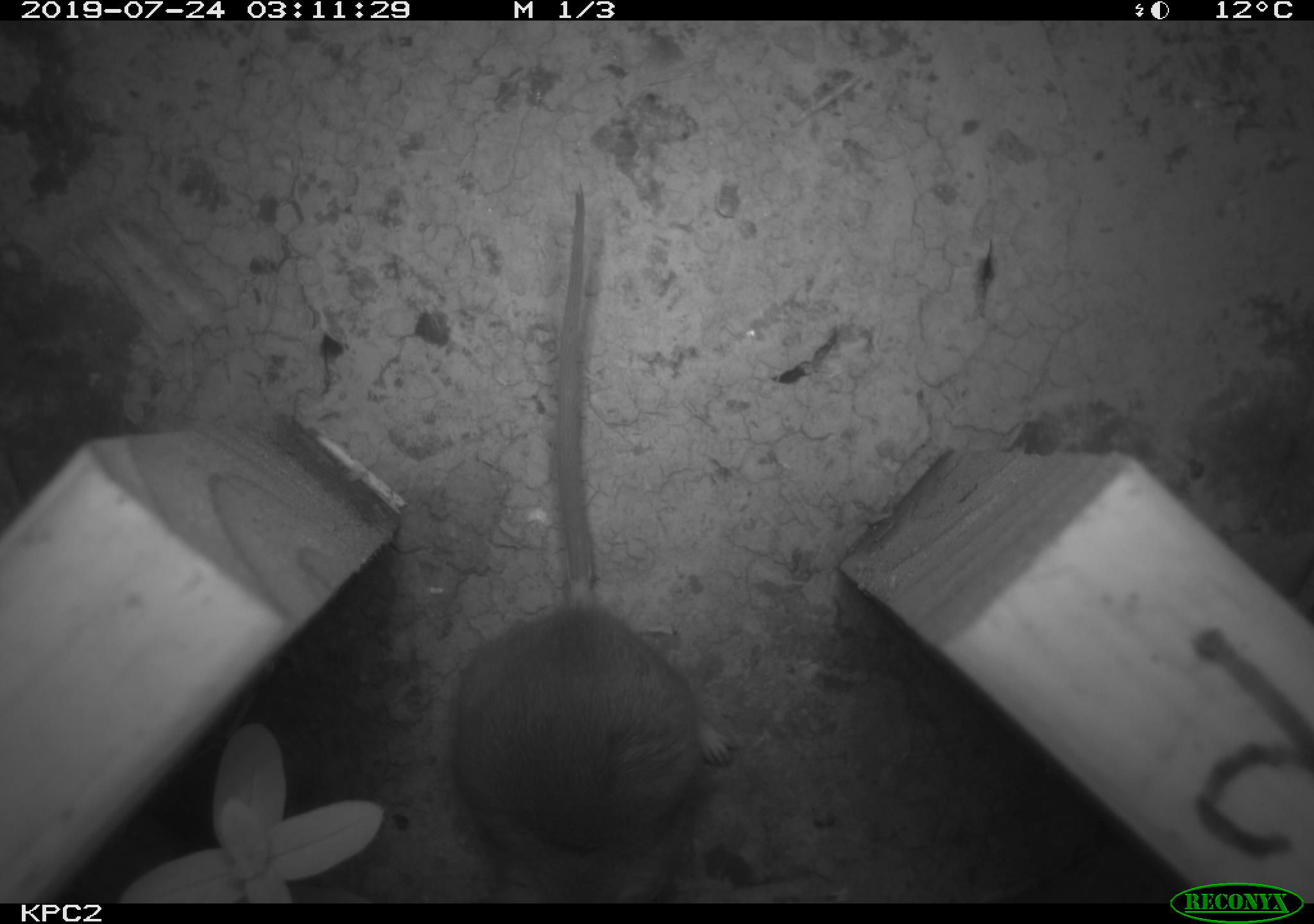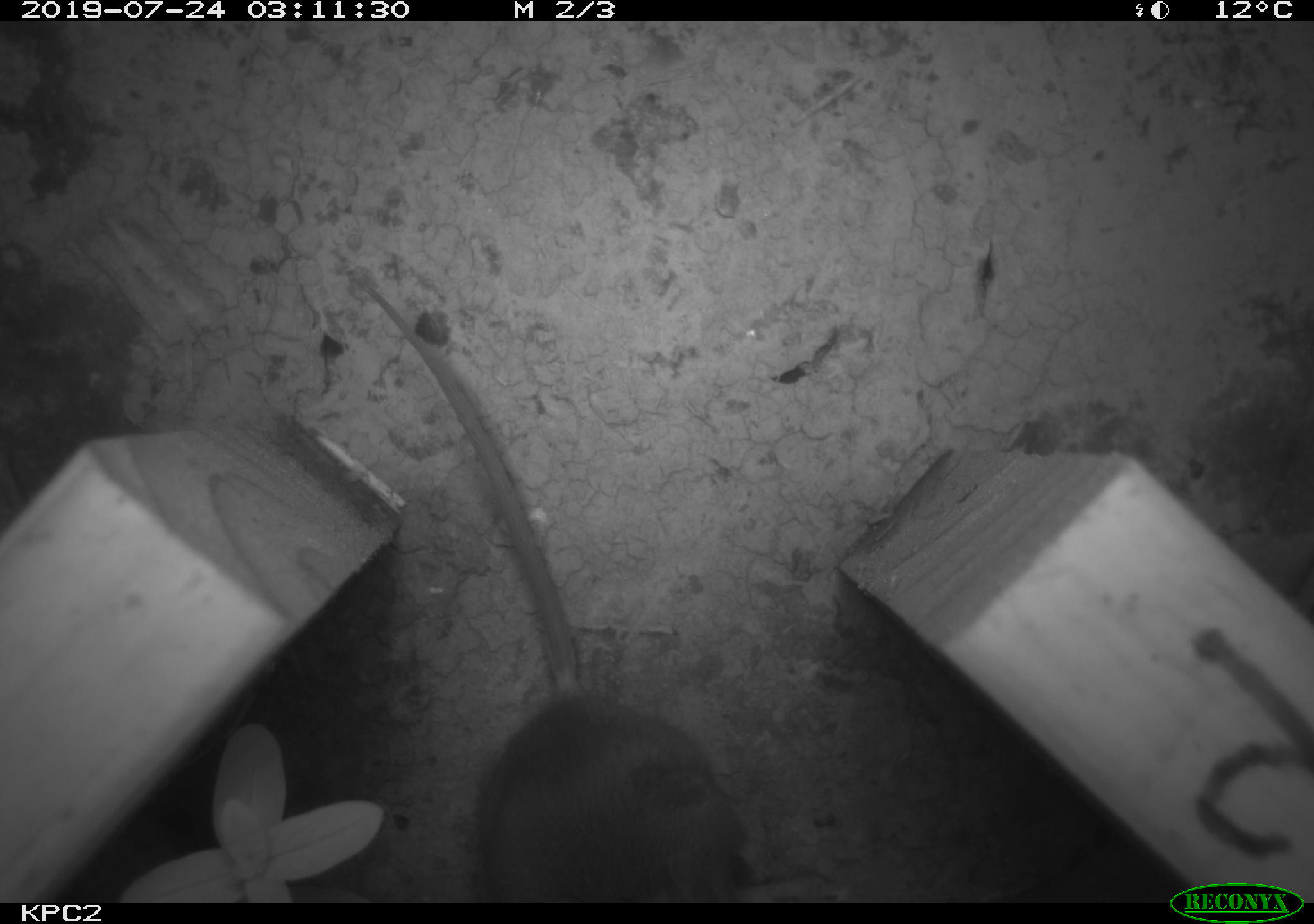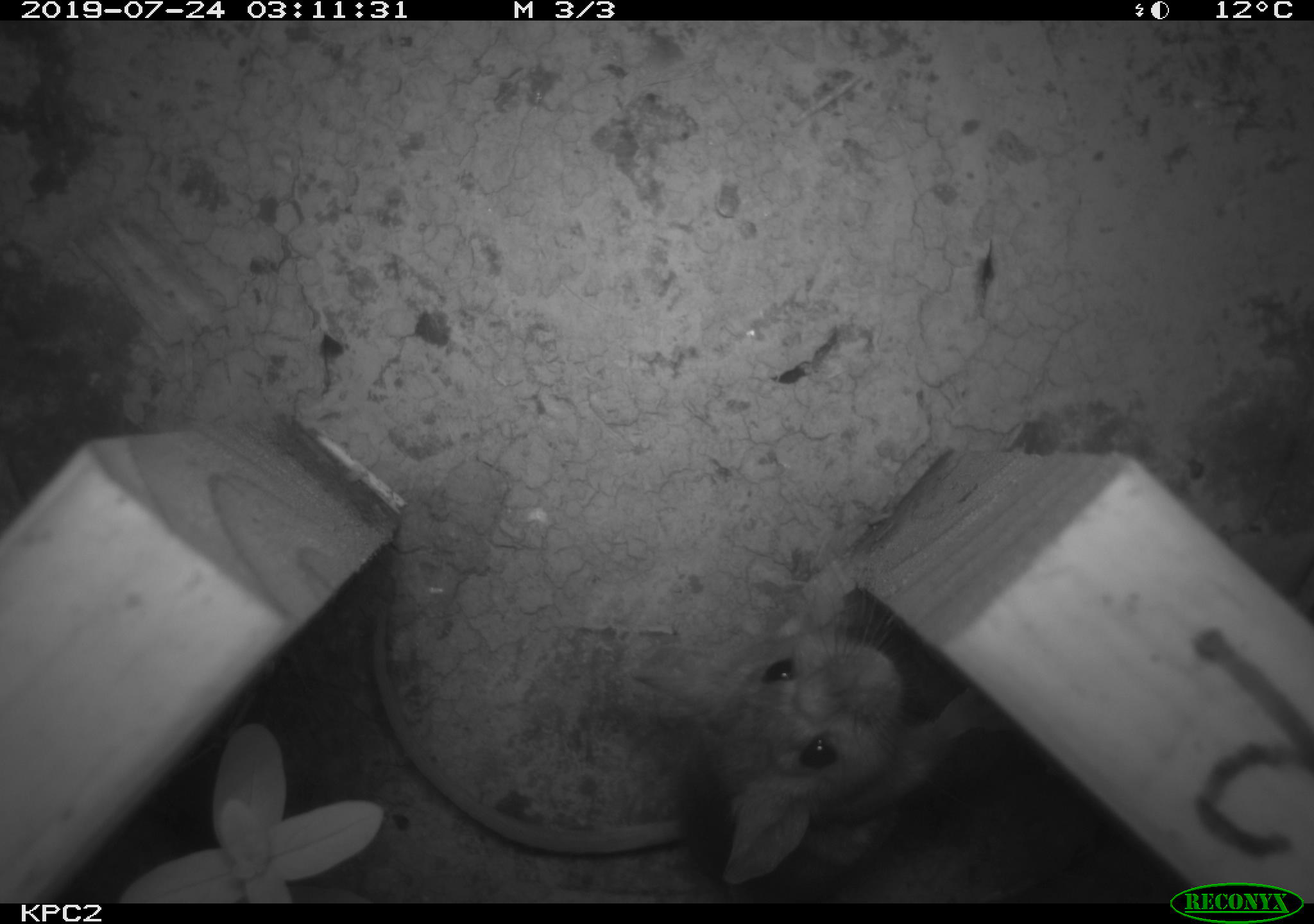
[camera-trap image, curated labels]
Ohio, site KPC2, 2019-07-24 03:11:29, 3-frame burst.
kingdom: Animalia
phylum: Chordata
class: Mammalia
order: Rodentia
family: Cricetidae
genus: Peromyscus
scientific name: Peromyscus leucopus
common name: white-footed mouse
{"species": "white-footed mouse (Peromyscus leucopus)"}